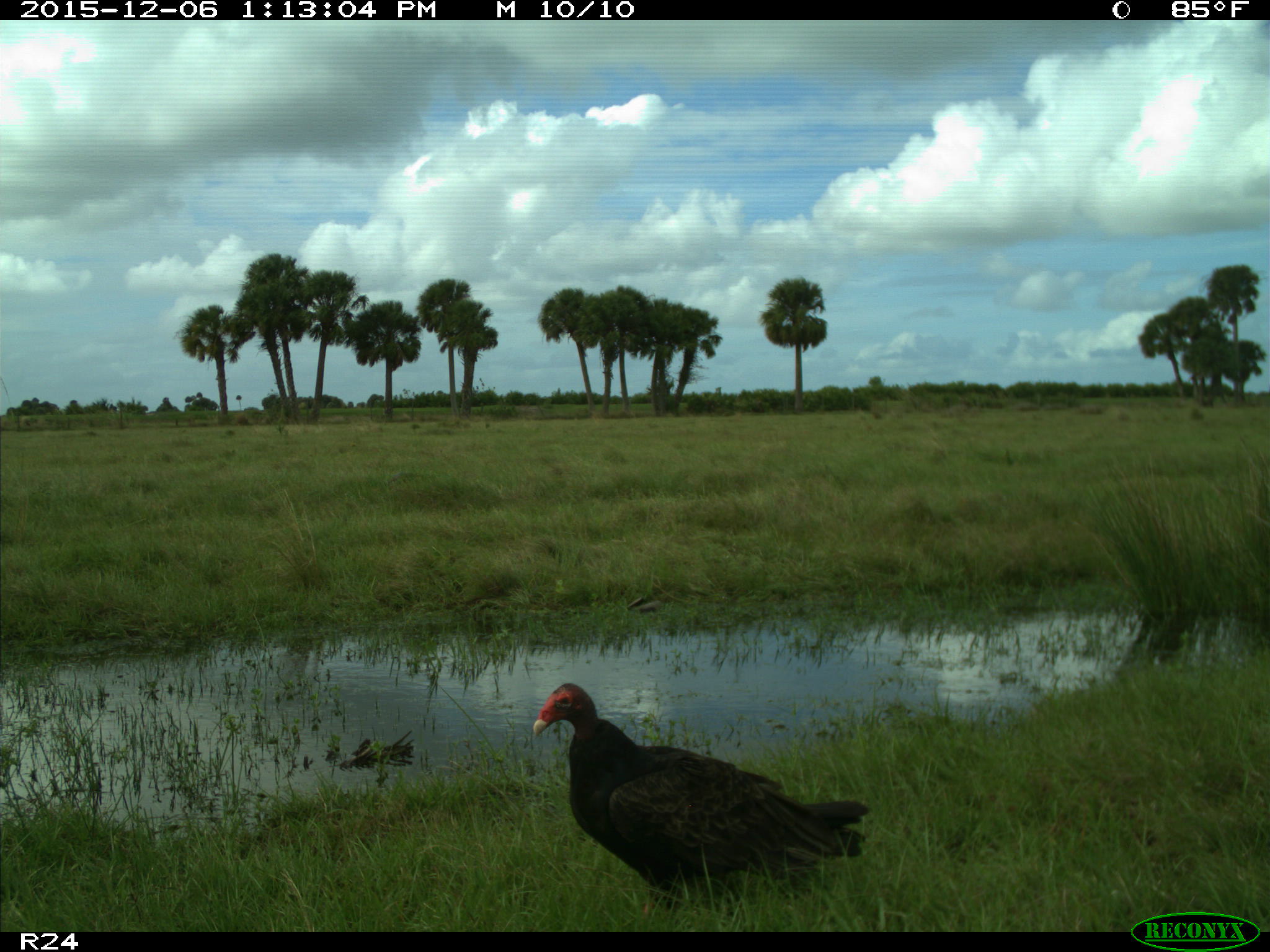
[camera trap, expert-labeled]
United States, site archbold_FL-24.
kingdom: Animalia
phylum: Chordata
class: Aves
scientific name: Aves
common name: birds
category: unidentified bird